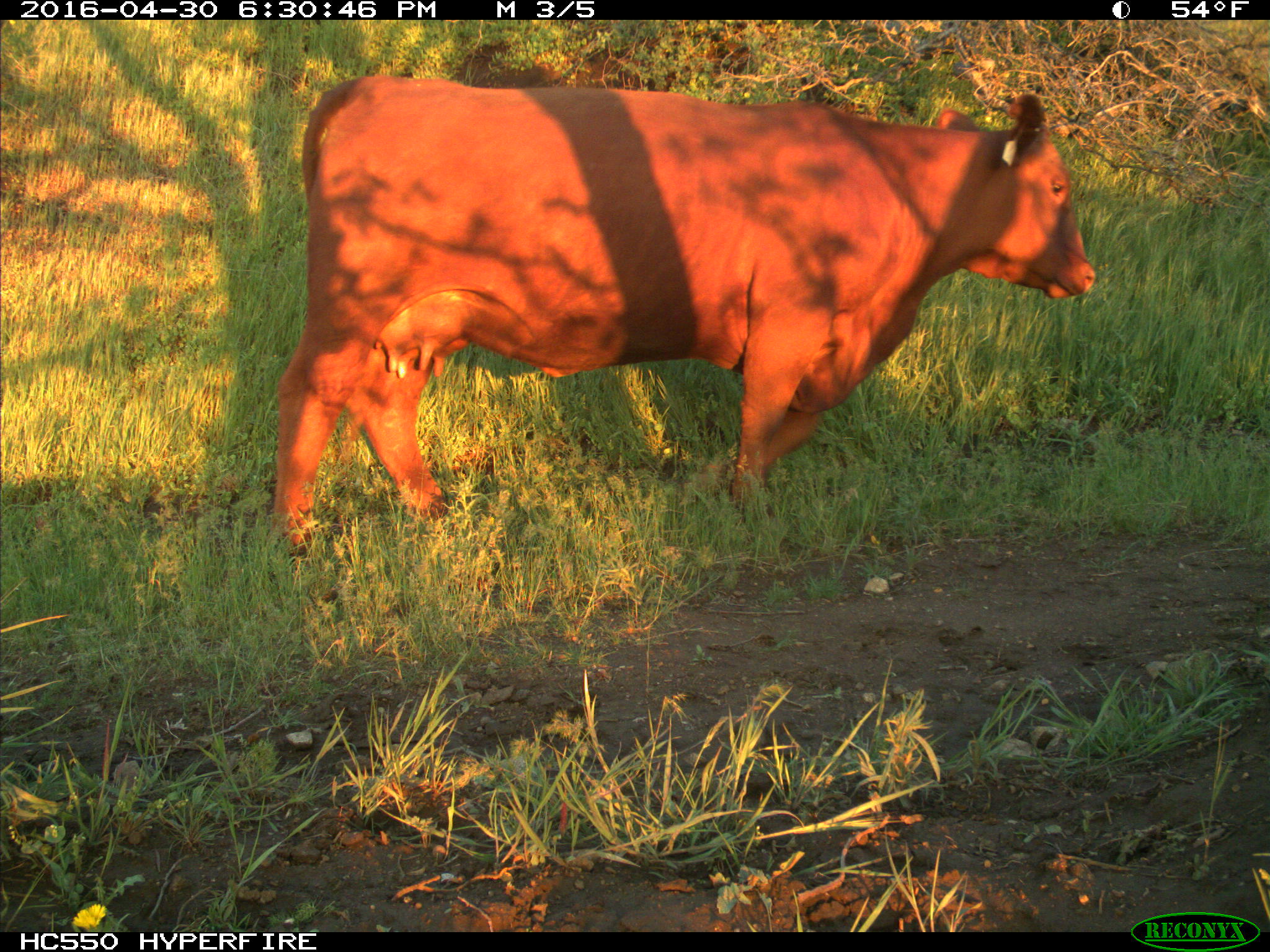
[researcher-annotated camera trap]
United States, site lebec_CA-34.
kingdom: Animalia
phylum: Chordata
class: Mammalia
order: Artiodactyla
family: Bovidae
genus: Bos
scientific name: Bos taurus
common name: domestic cow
Bos taurus (domestic cow).